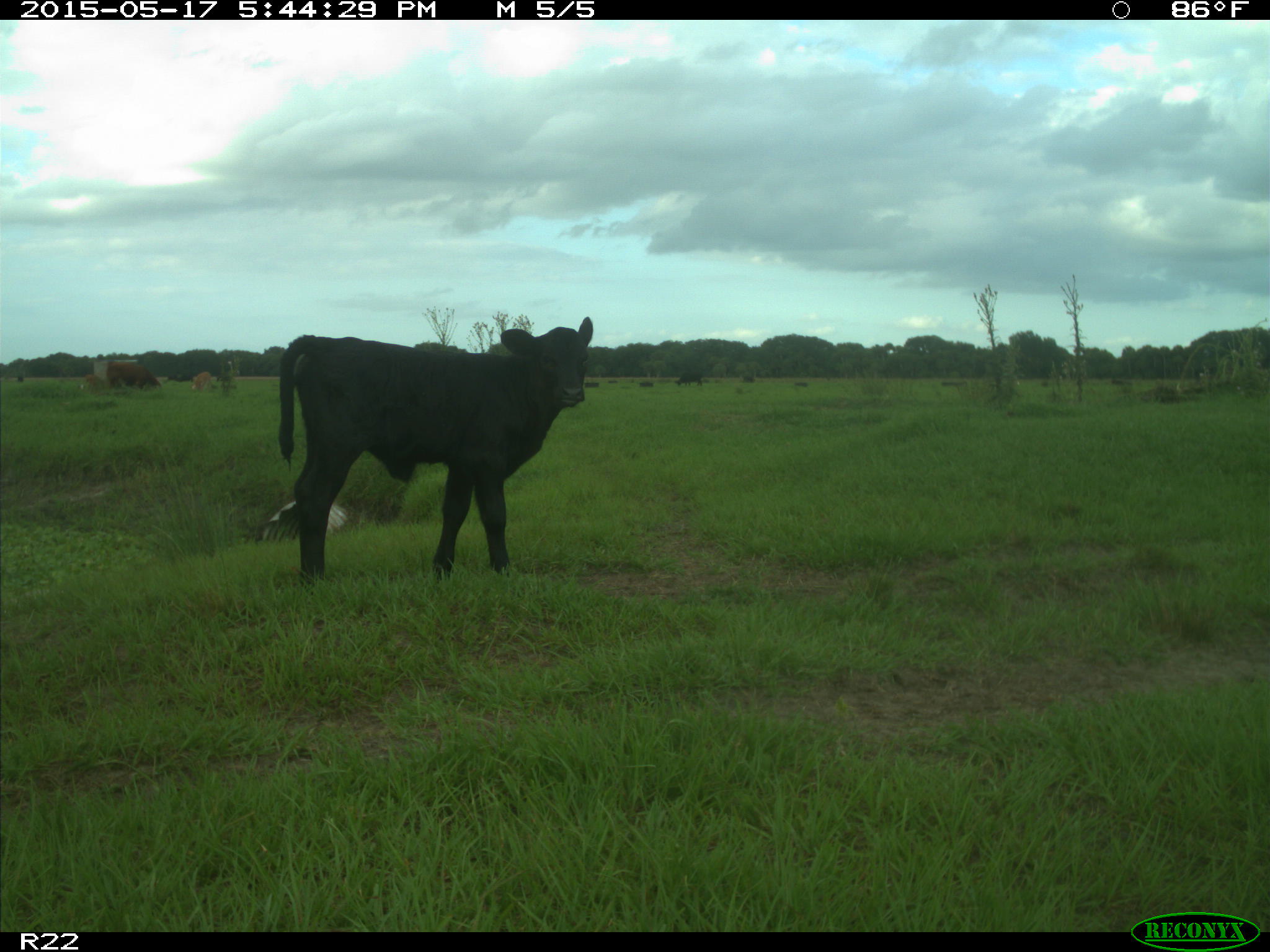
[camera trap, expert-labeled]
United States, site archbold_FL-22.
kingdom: Animalia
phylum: Chordata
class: Mammalia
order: Artiodactyla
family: Bovidae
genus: Bos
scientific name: Bos taurus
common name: domestic cow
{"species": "Bos taurus (domestic cow)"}